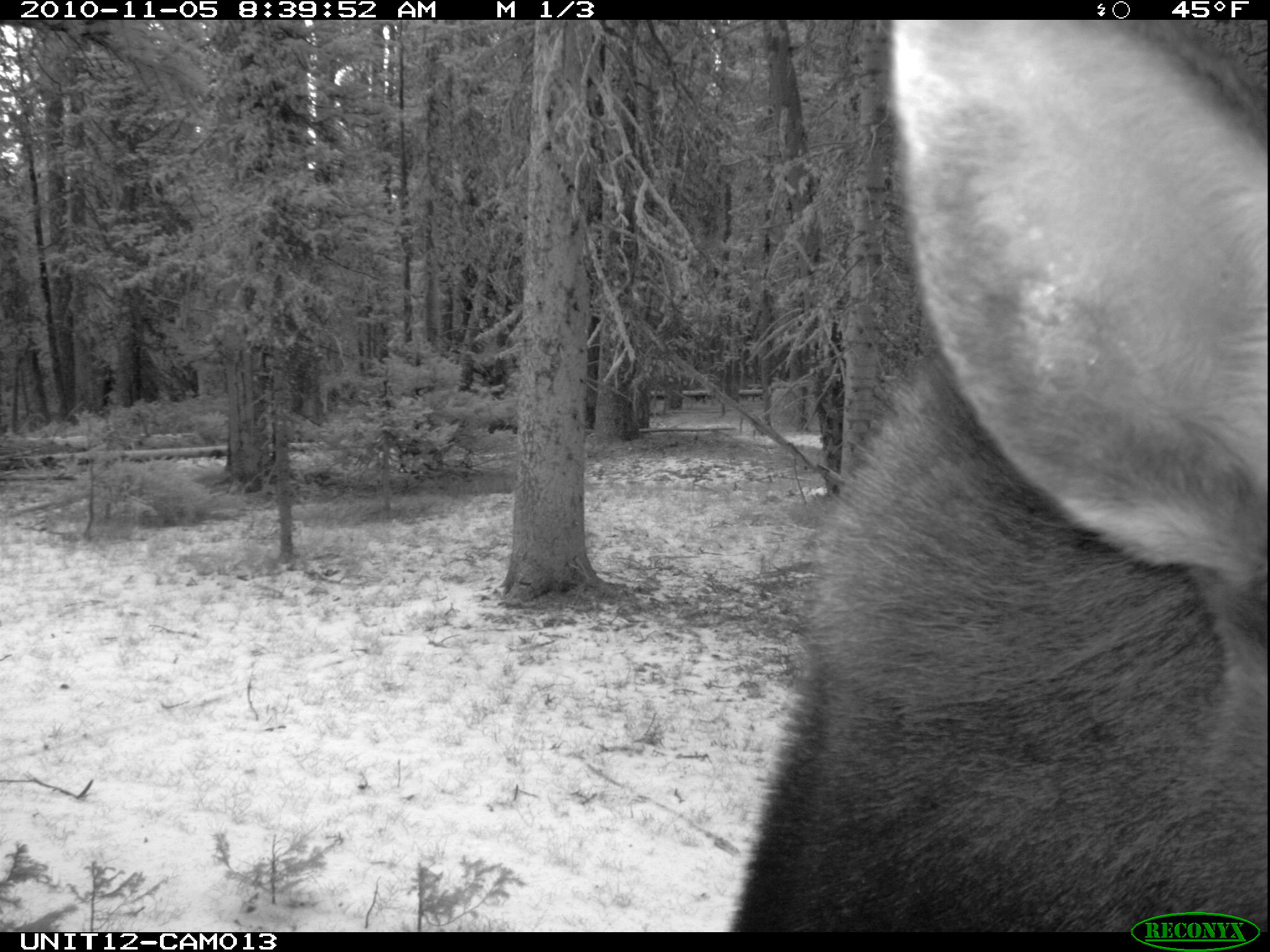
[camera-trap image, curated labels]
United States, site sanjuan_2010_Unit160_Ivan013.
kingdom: Animalia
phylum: Chordata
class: Mammalia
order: Artiodactyla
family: Cervidae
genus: Alces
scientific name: Alces alces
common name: moose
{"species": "Alces alces (moose)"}